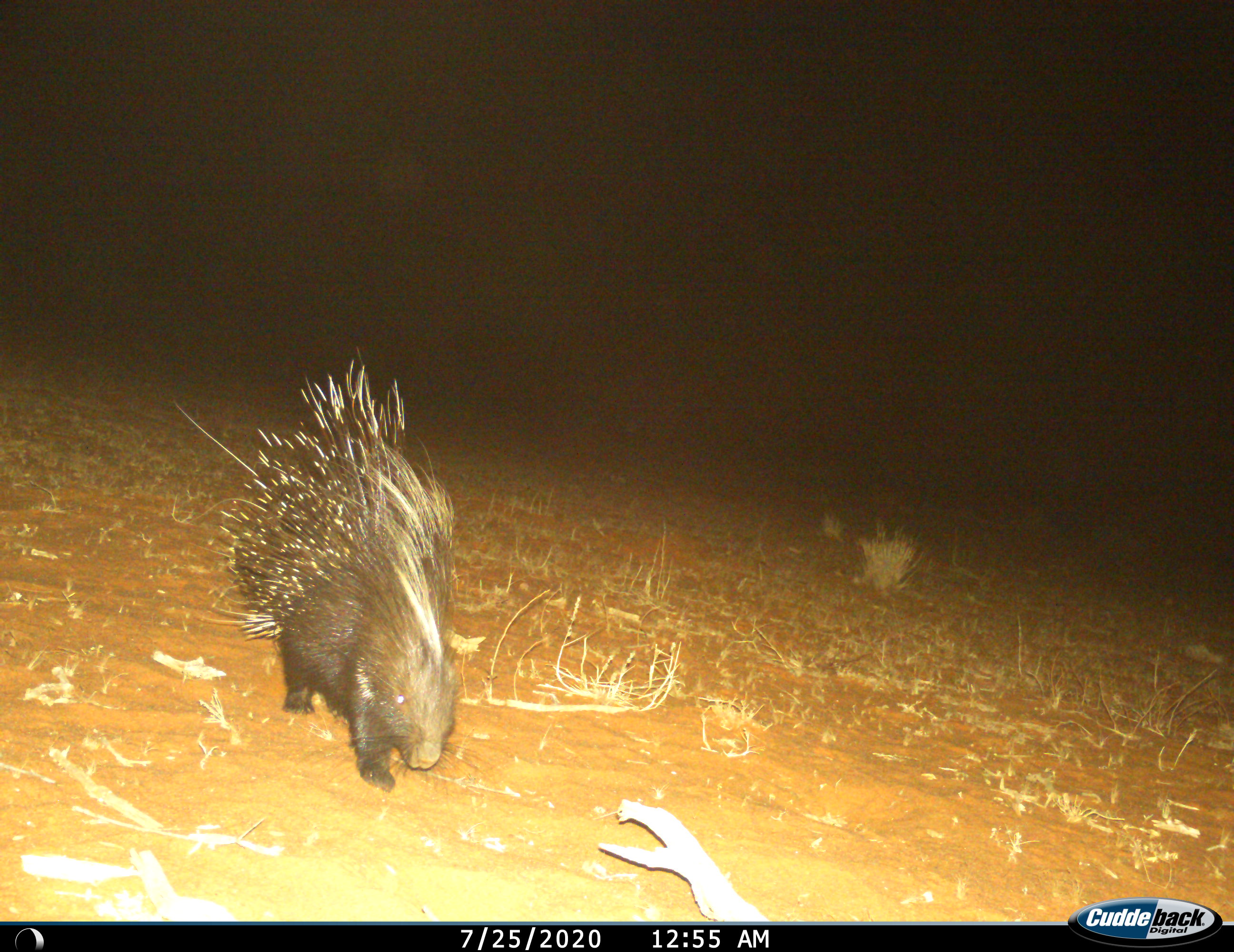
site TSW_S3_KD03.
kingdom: Animalia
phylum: Chordata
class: Mammalia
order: Rodentia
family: Hystricidae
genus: Hystrix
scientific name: Hystrix cristata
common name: crested porcupine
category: porcupine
Porcupine (crested porcupine) (Hystrix cristata), count 1. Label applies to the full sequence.